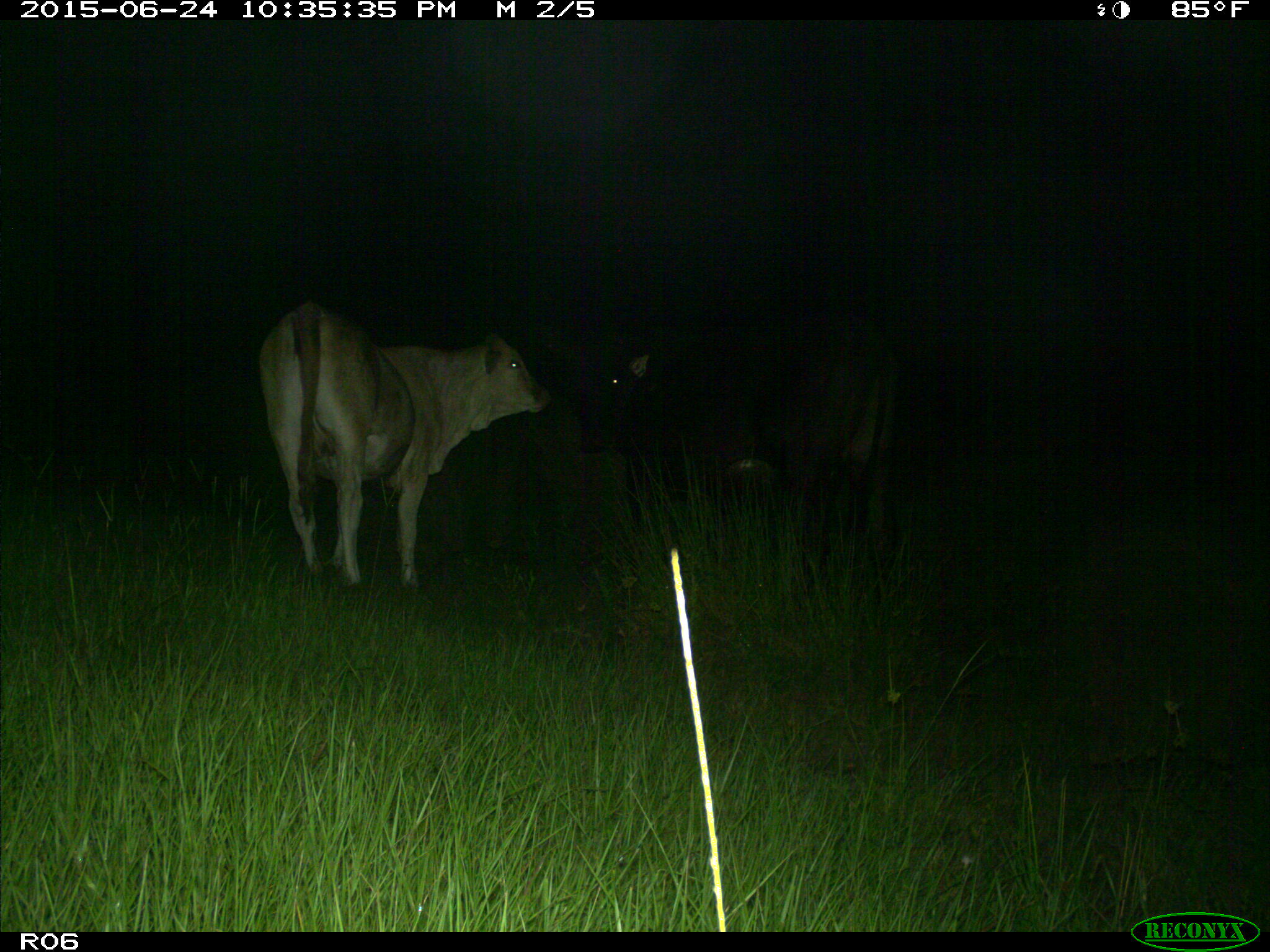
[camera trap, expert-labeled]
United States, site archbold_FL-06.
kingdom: Animalia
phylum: Chordata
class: Mammalia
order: Artiodactyla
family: Bovidae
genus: Bos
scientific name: Bos taurus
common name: domestic cow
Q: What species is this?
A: Bos taurus (domestic cow).